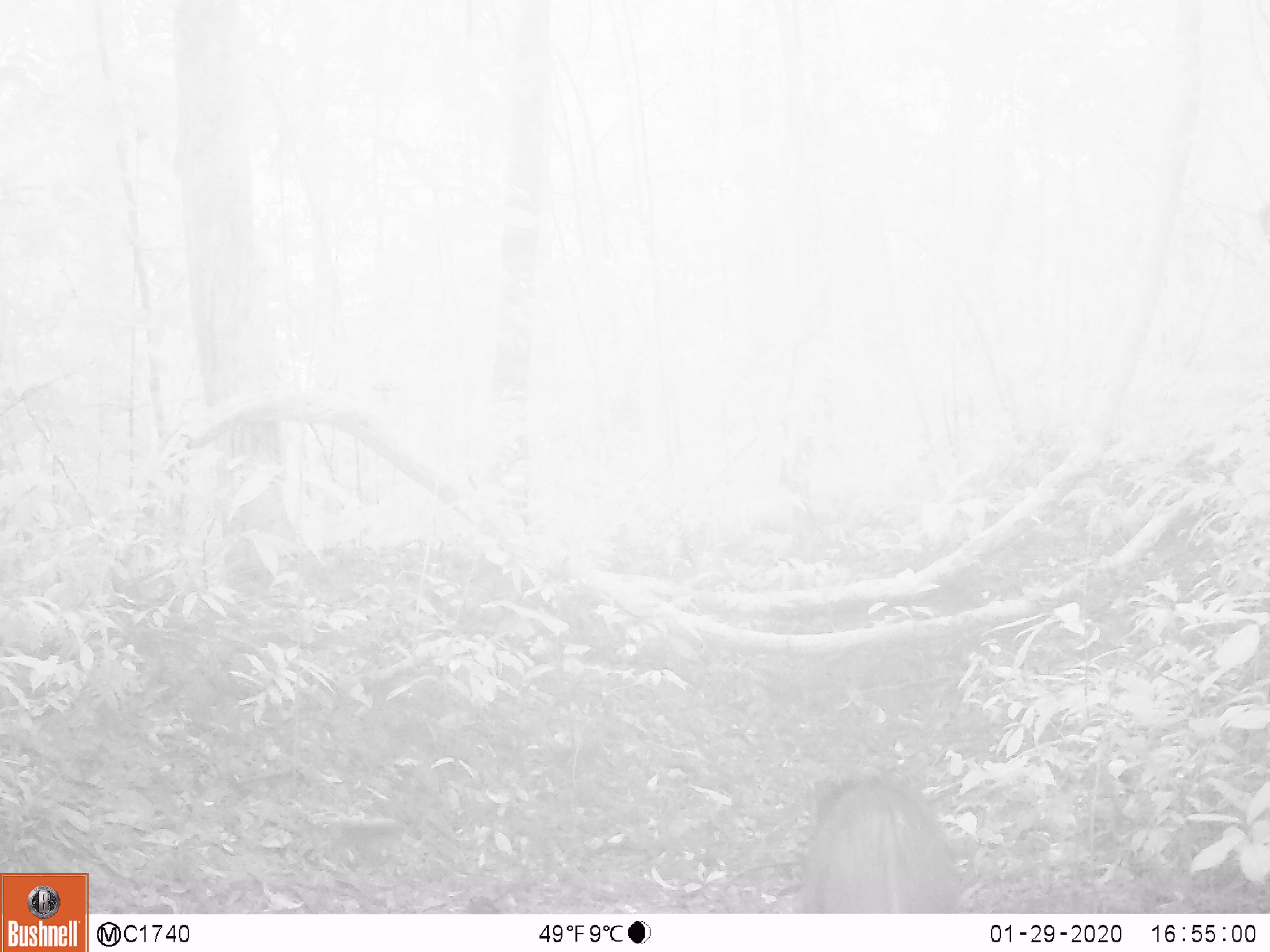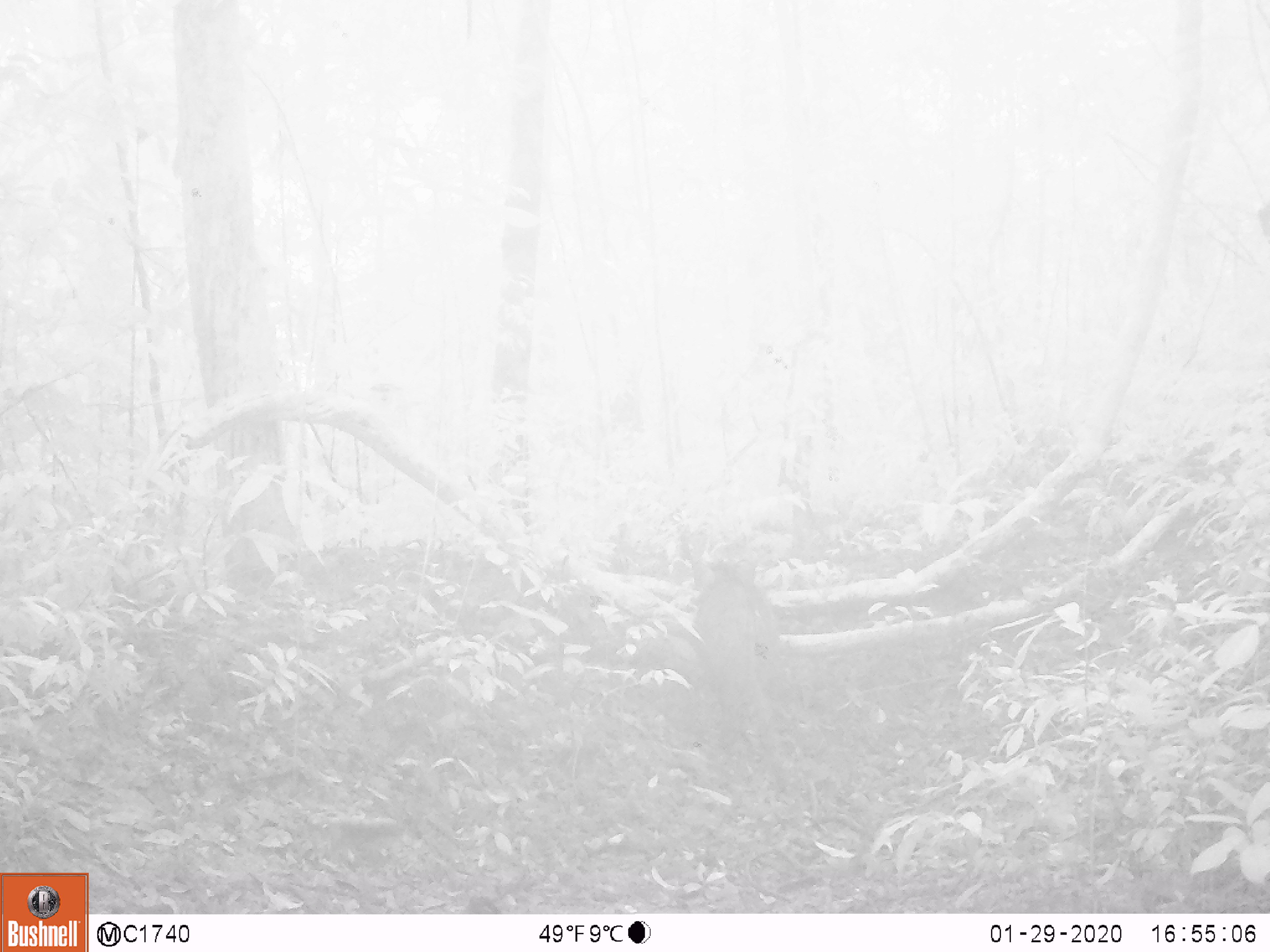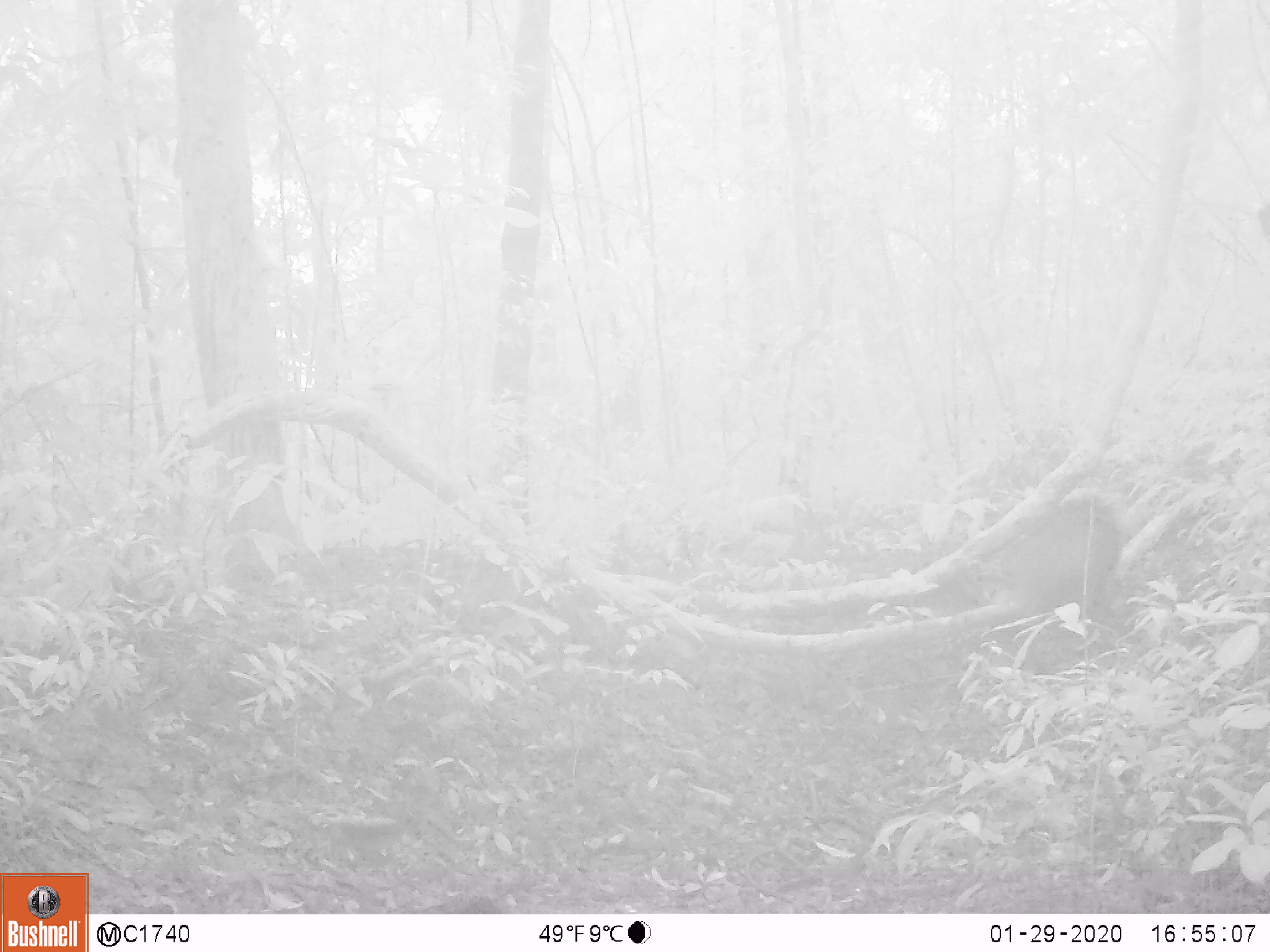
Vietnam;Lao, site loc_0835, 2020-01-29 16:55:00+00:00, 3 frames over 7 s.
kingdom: Animalia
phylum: Chordata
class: Mammalia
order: Artiodactyla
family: Suidae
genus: Sus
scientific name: Sus scrofa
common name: eurasian wild pig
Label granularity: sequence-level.